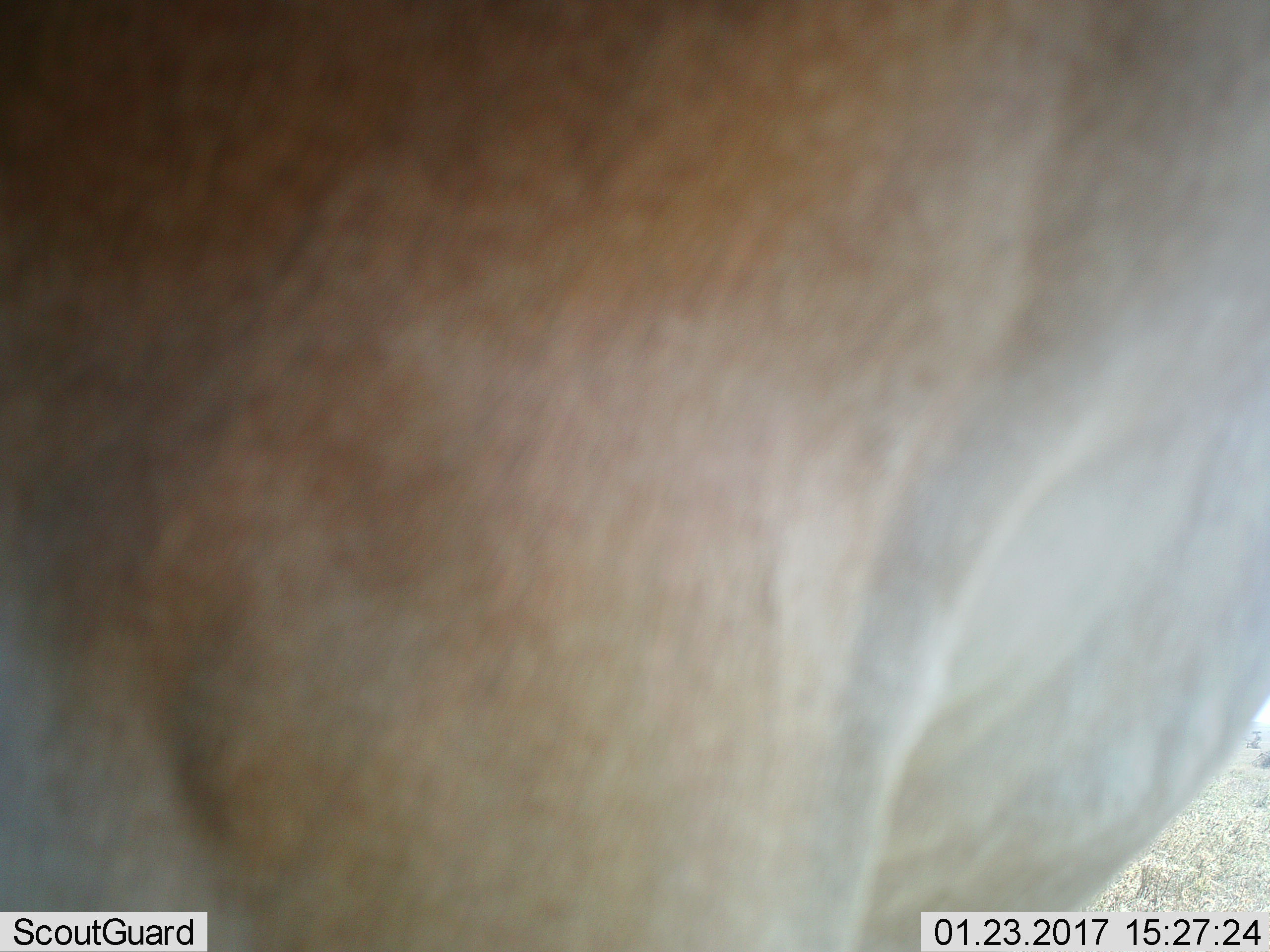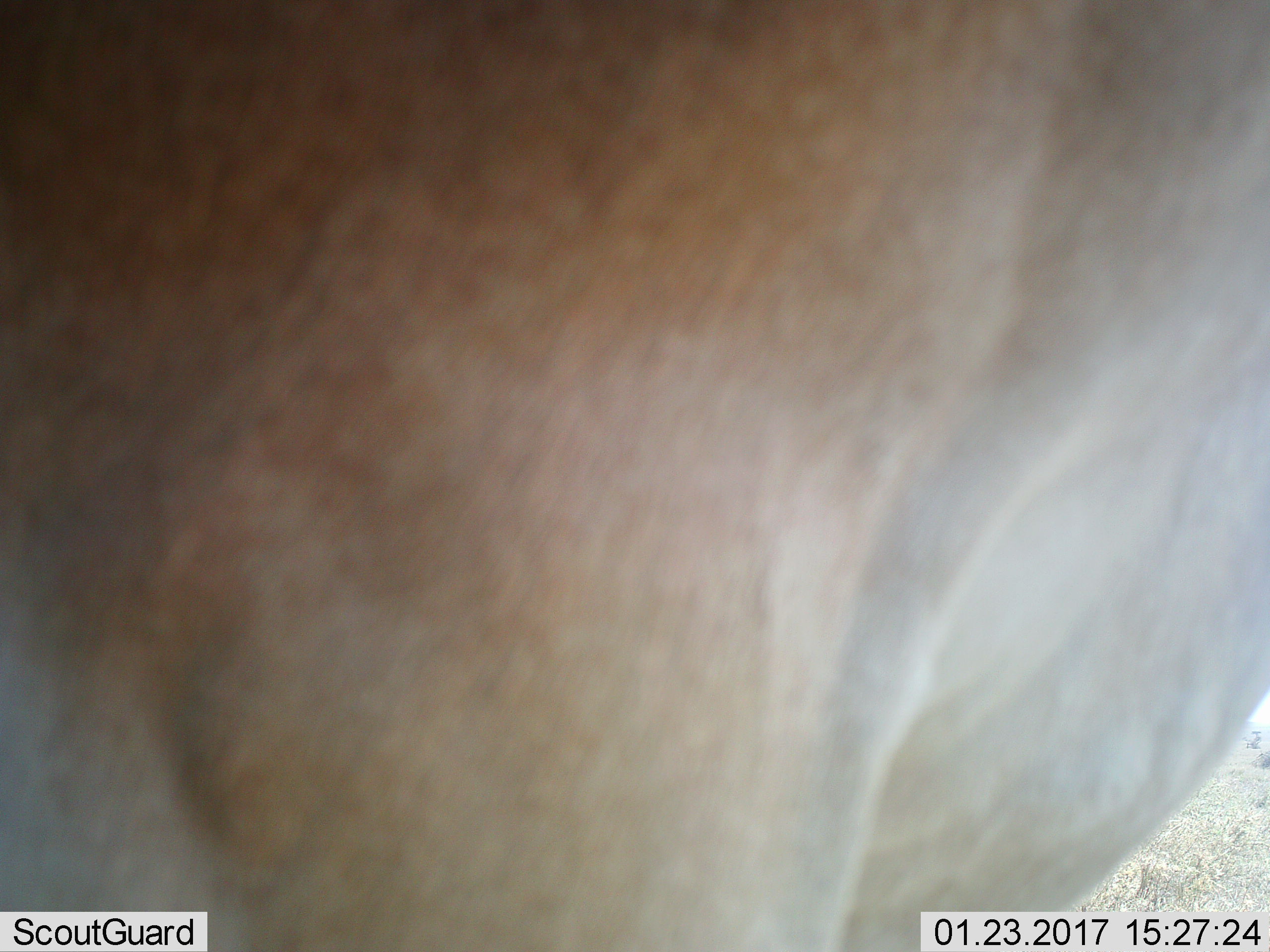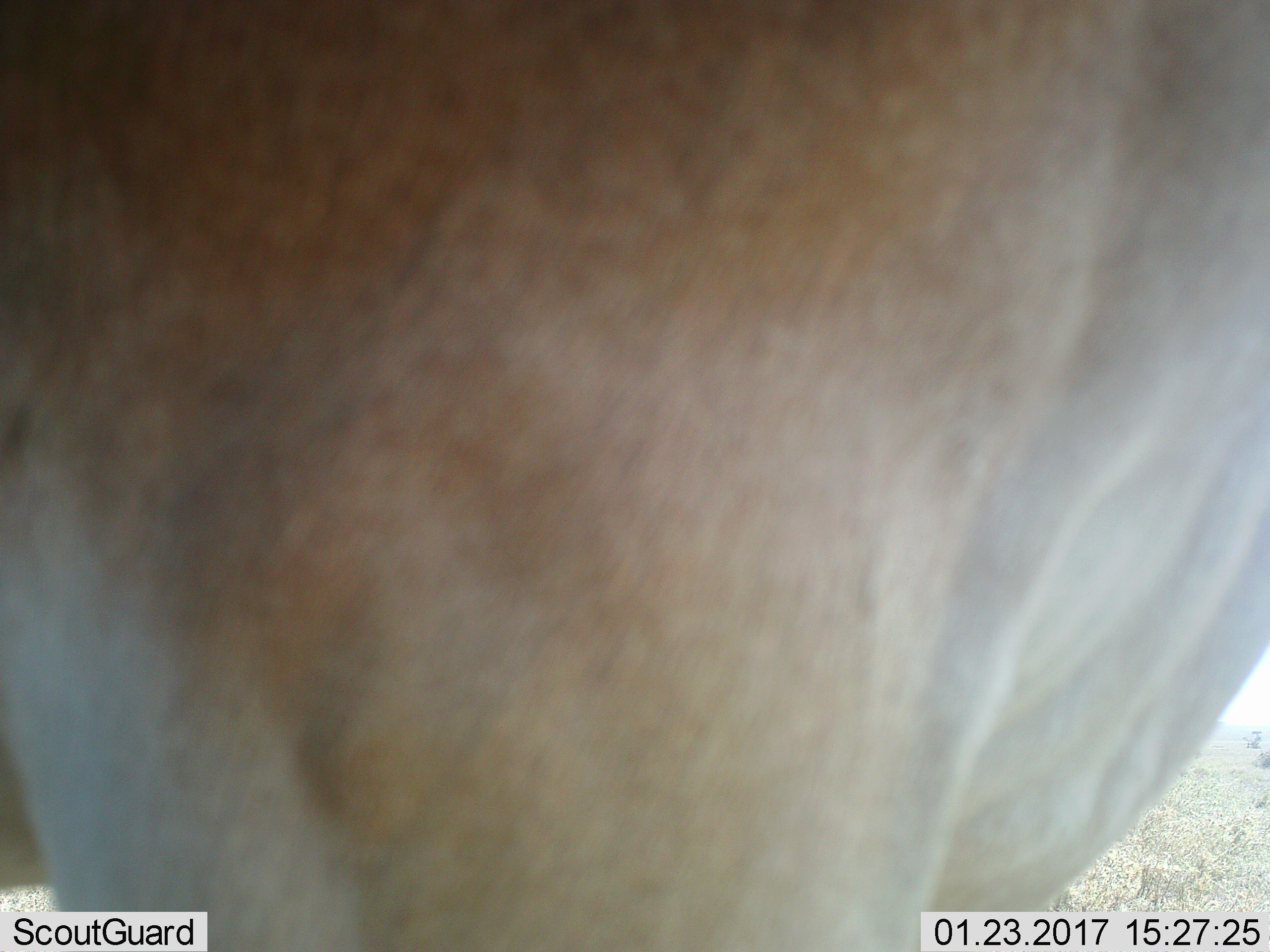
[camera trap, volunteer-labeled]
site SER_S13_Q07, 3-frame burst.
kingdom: Animalia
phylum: Chordata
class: Mammalia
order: Artiodactyla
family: Bovidae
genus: Alcelaphus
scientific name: Alcelaphus buselaphus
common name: hartebeest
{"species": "hartebeest (Alcelaphus buselaphus)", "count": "1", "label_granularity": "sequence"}